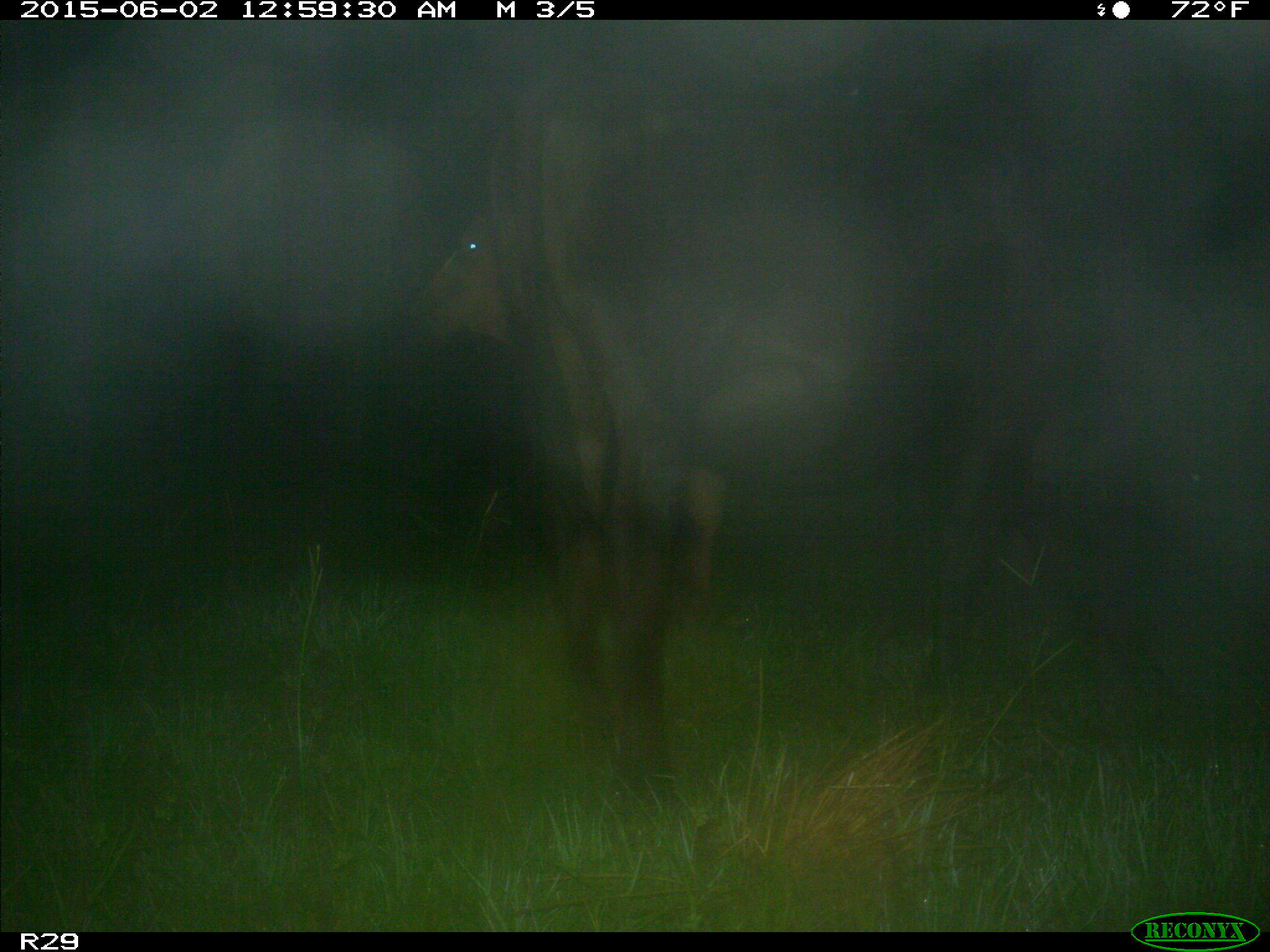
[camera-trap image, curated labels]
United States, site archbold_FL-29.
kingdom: Animalia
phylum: Chordata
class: Mammalia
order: Artiodactyla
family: Bovidae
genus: Bos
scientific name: Bos taurus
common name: domestic cow